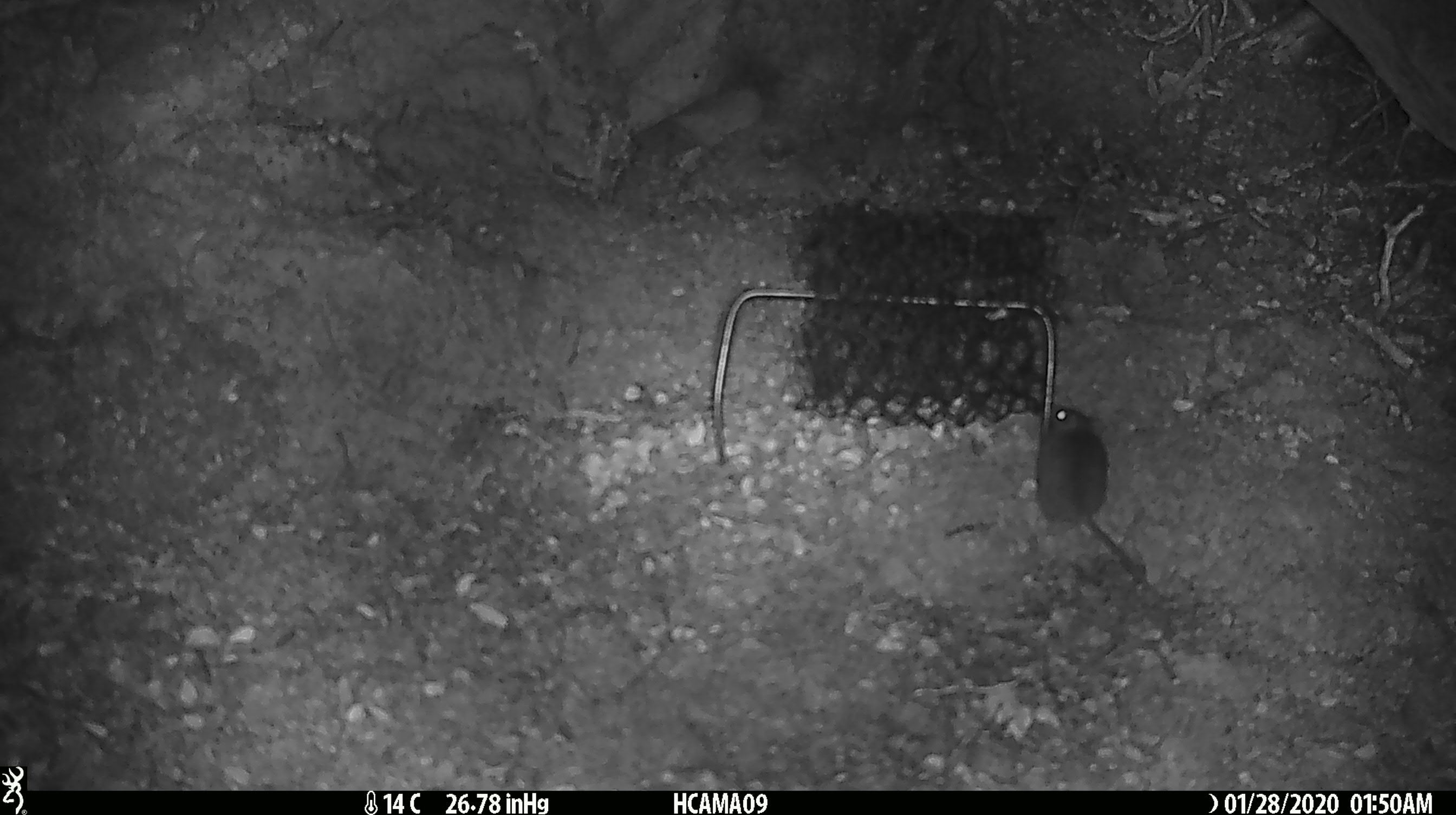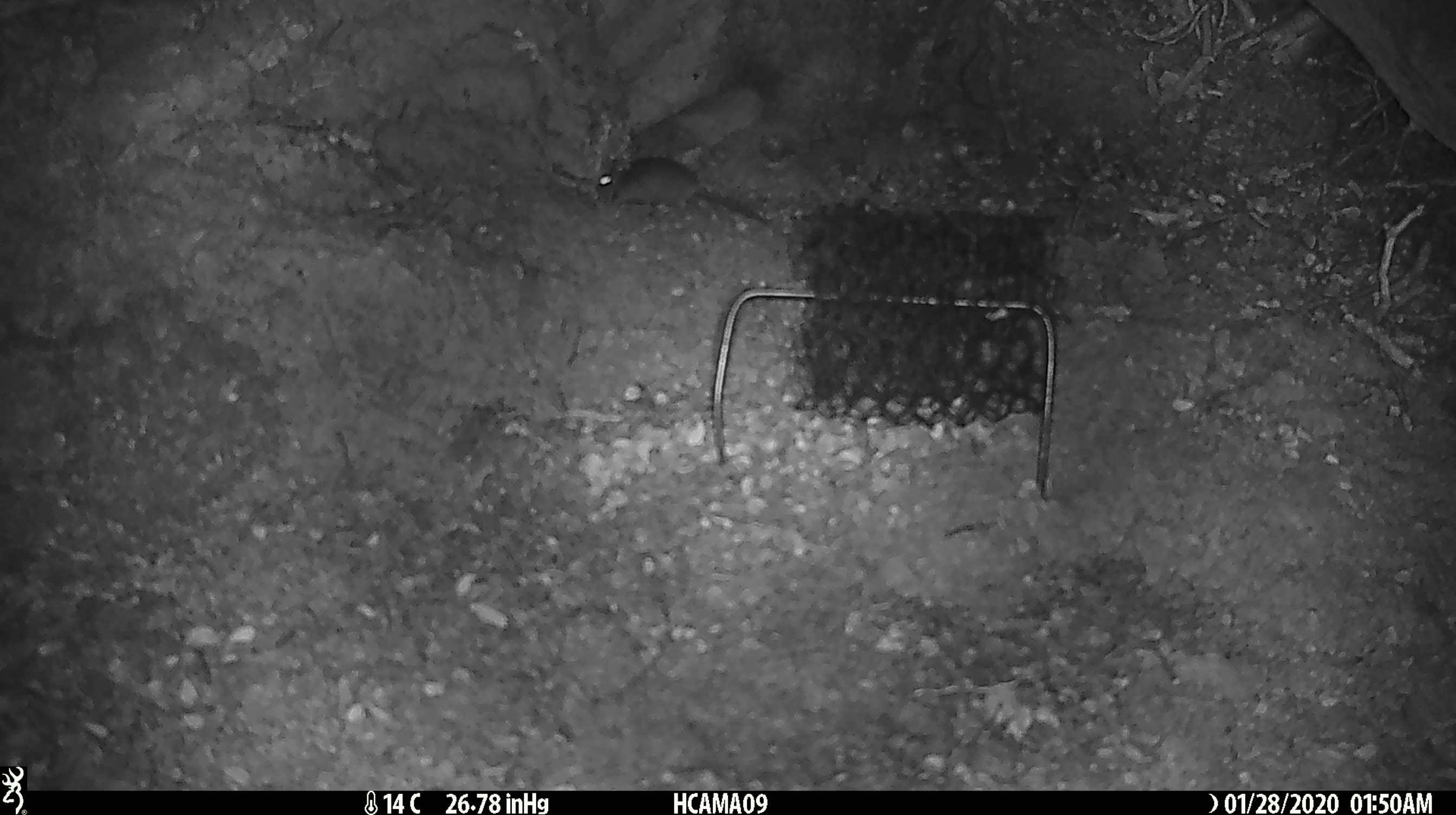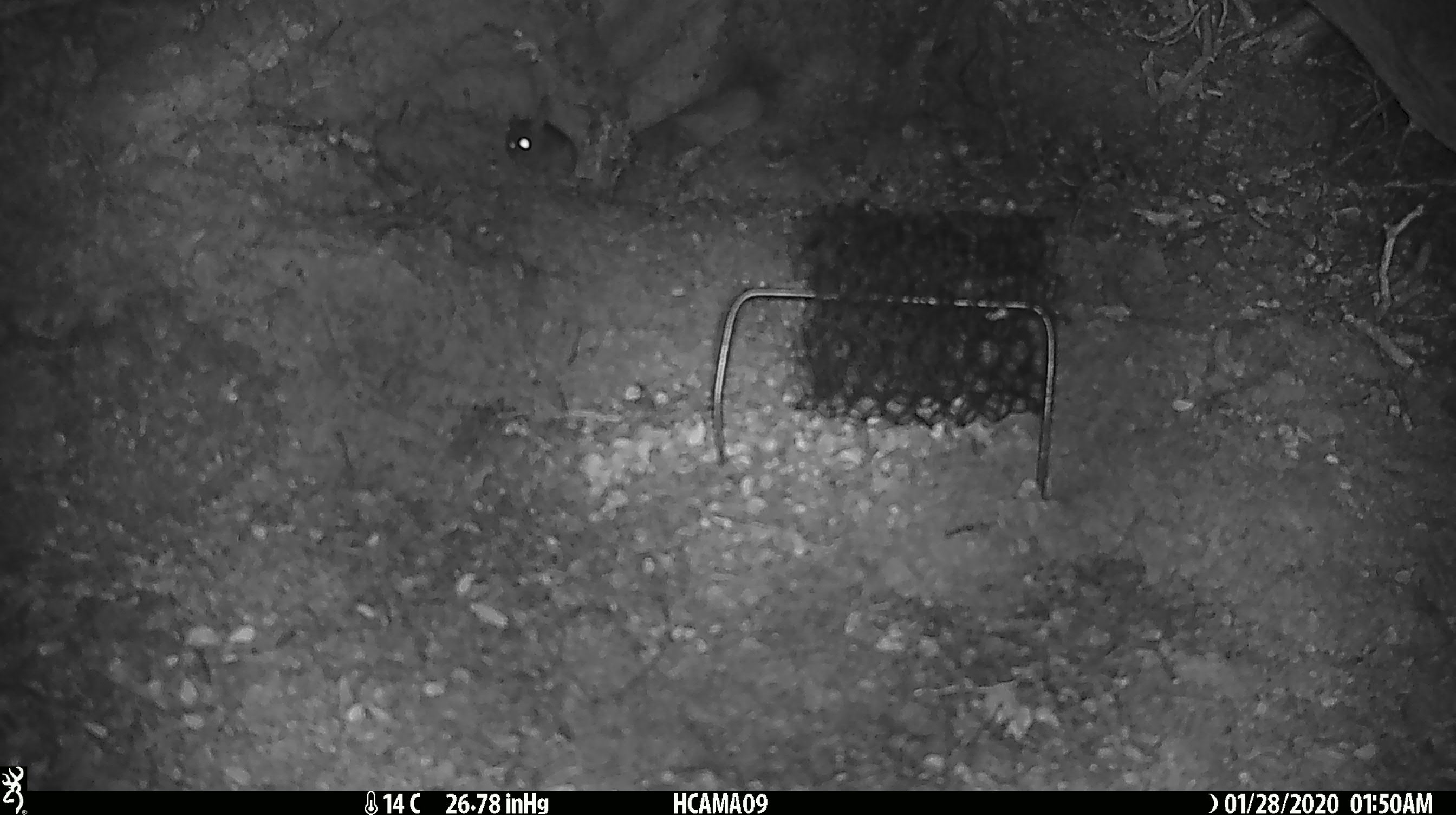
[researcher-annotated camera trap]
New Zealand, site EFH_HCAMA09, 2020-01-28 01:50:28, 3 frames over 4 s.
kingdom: Animalia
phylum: Chordata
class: Mammalia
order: Rodentia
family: Muridae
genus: Mus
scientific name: Mus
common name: mouse